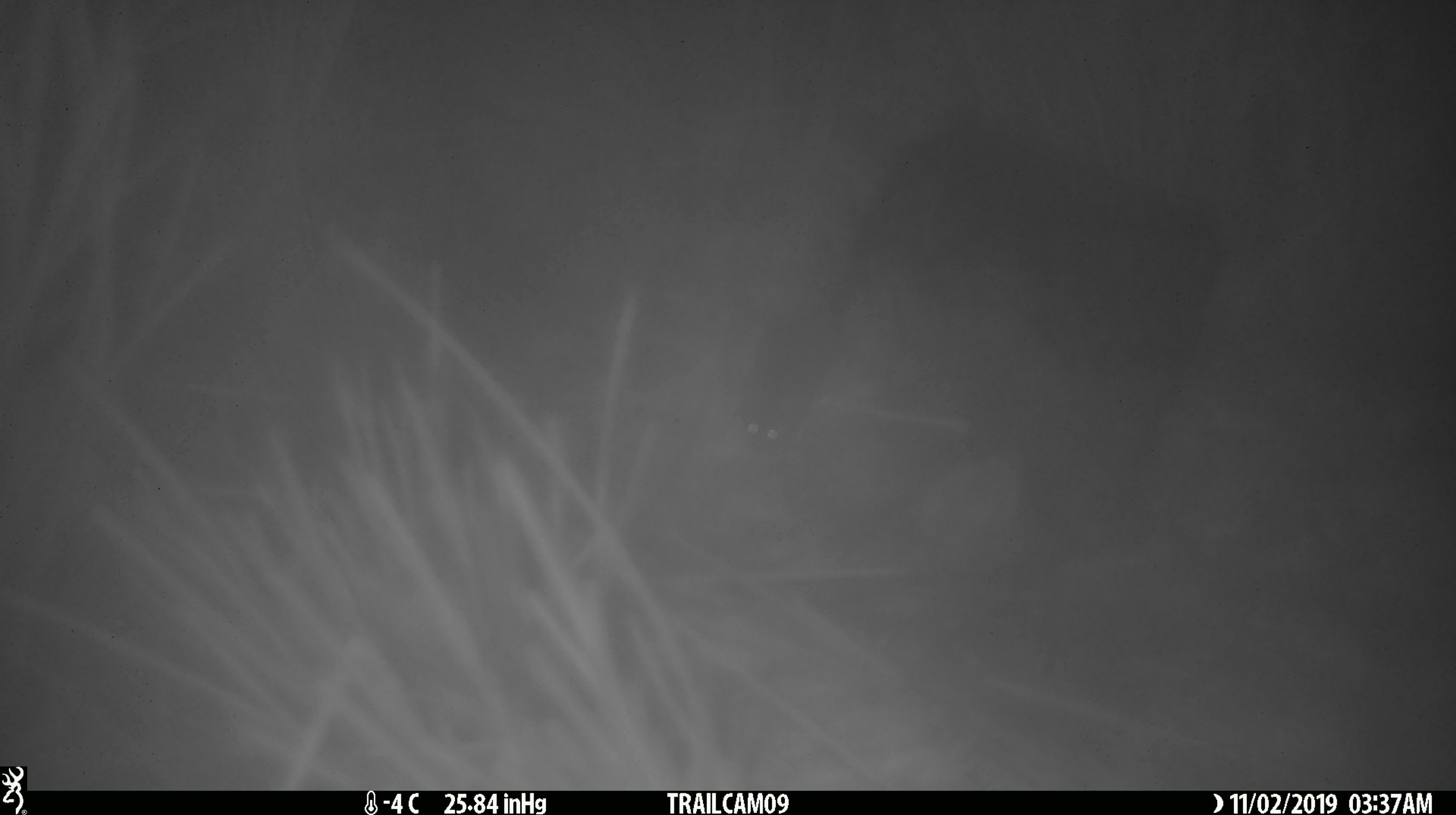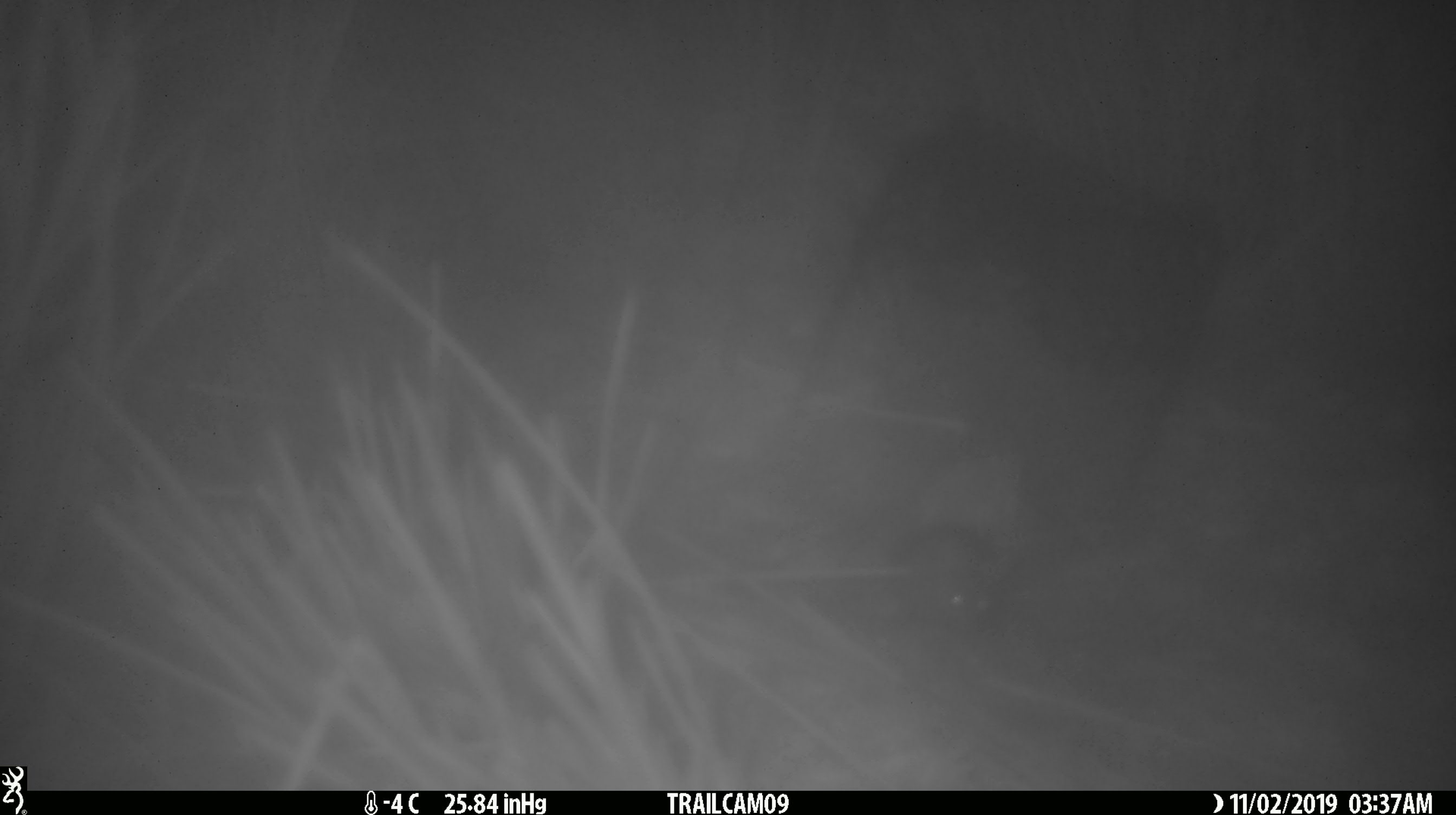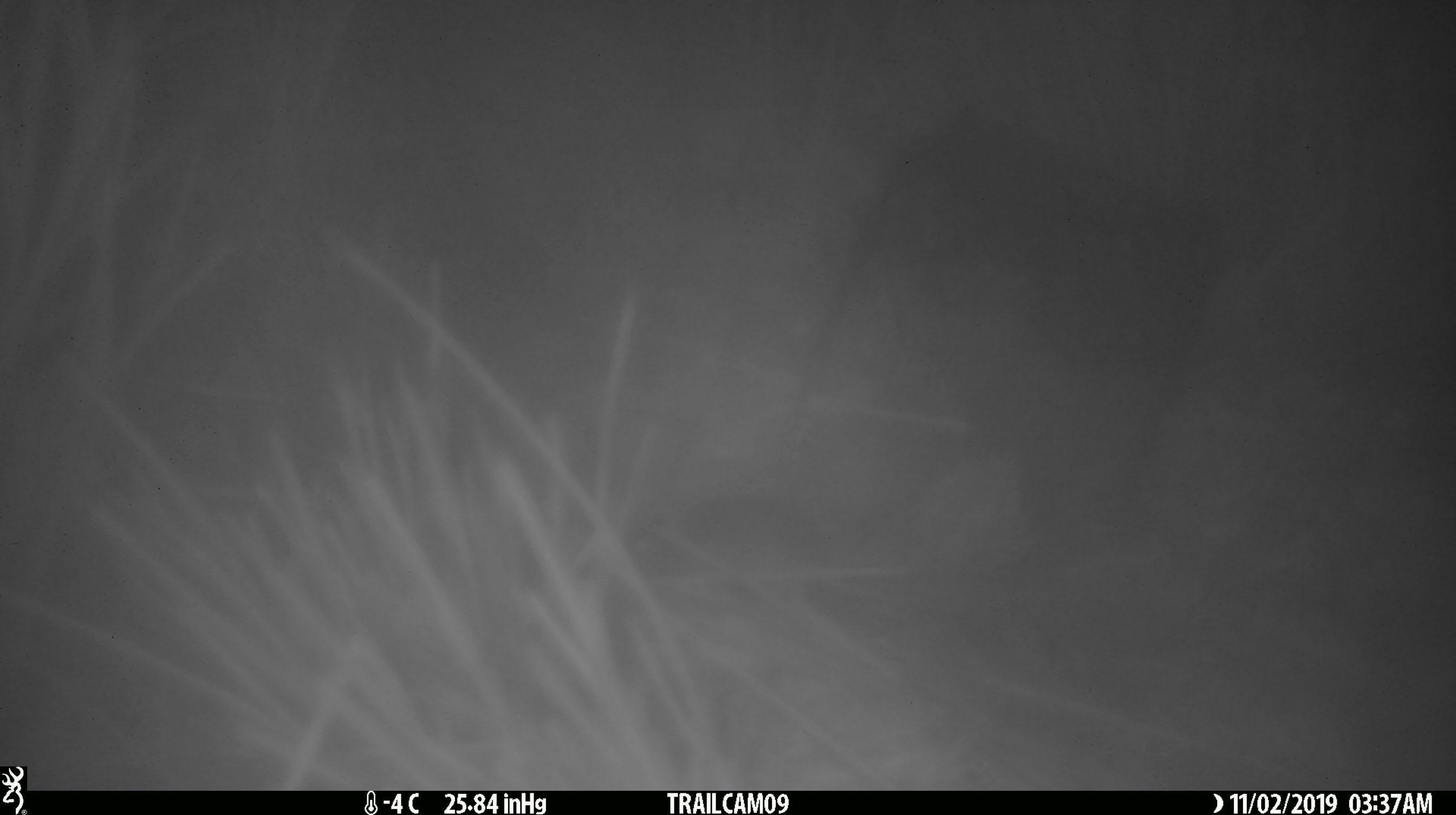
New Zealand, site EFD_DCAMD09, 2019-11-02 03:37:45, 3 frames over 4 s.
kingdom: Animalia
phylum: Chordata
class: Mammalia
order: Rodentia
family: Muridae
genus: Mus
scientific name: Mus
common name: mouse